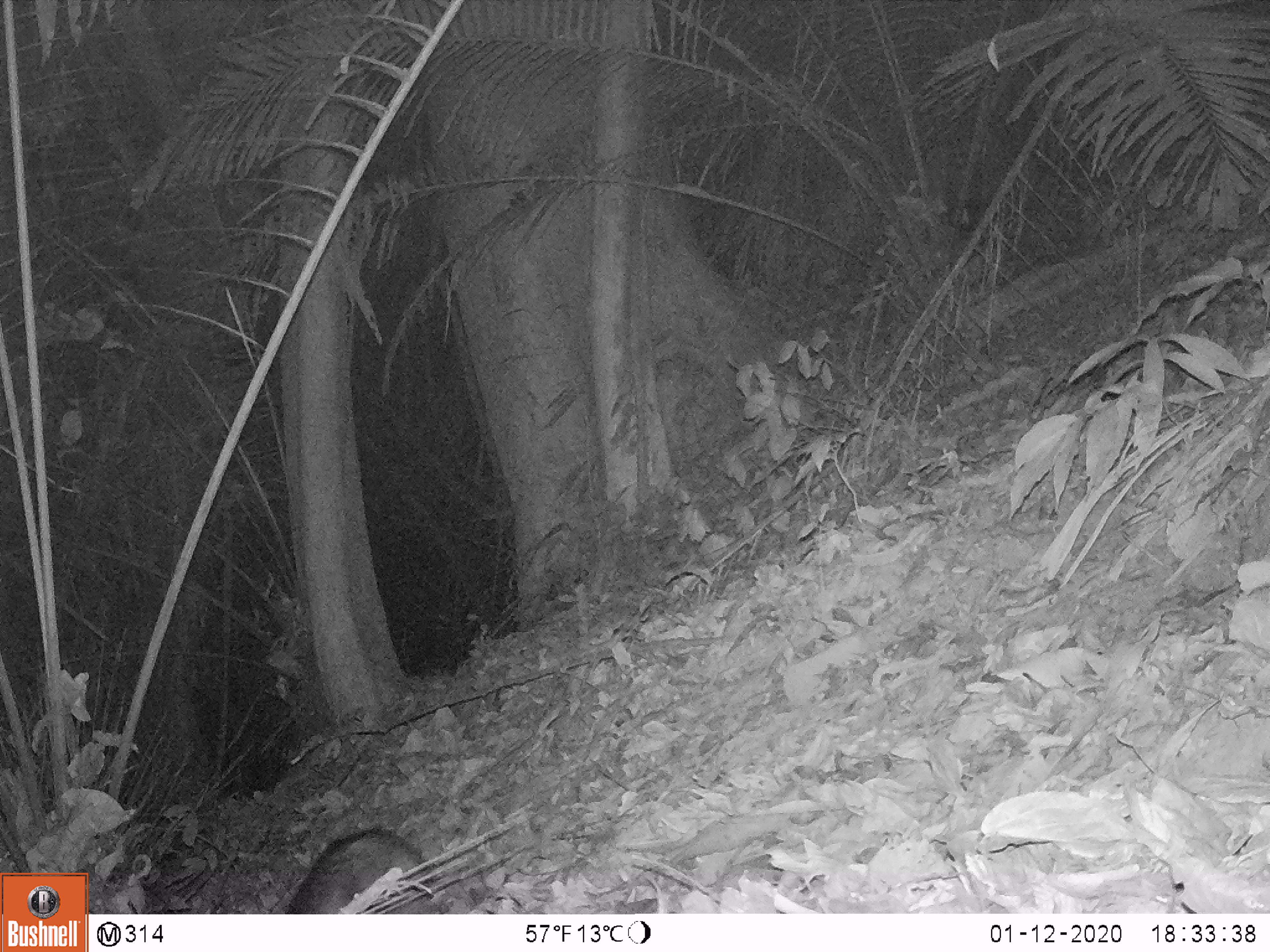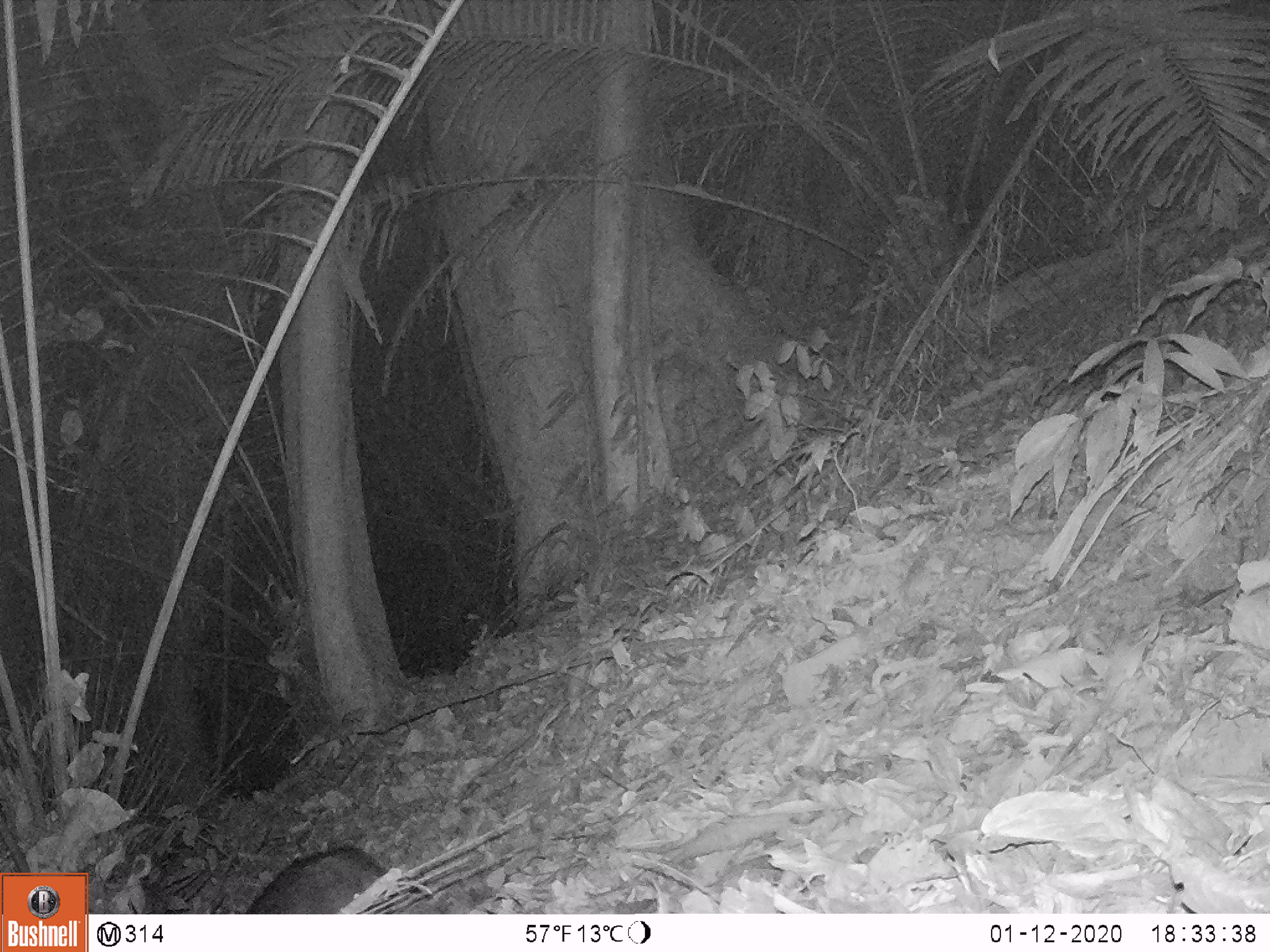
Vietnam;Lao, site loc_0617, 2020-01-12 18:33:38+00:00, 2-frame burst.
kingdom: Animalia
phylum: Chordata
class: Mammalia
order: Artiodactyla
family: Suidae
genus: Sus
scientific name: Sus scrofa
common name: eurasian wild pig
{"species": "eurasian wild pig (Sus scrofa)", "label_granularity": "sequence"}